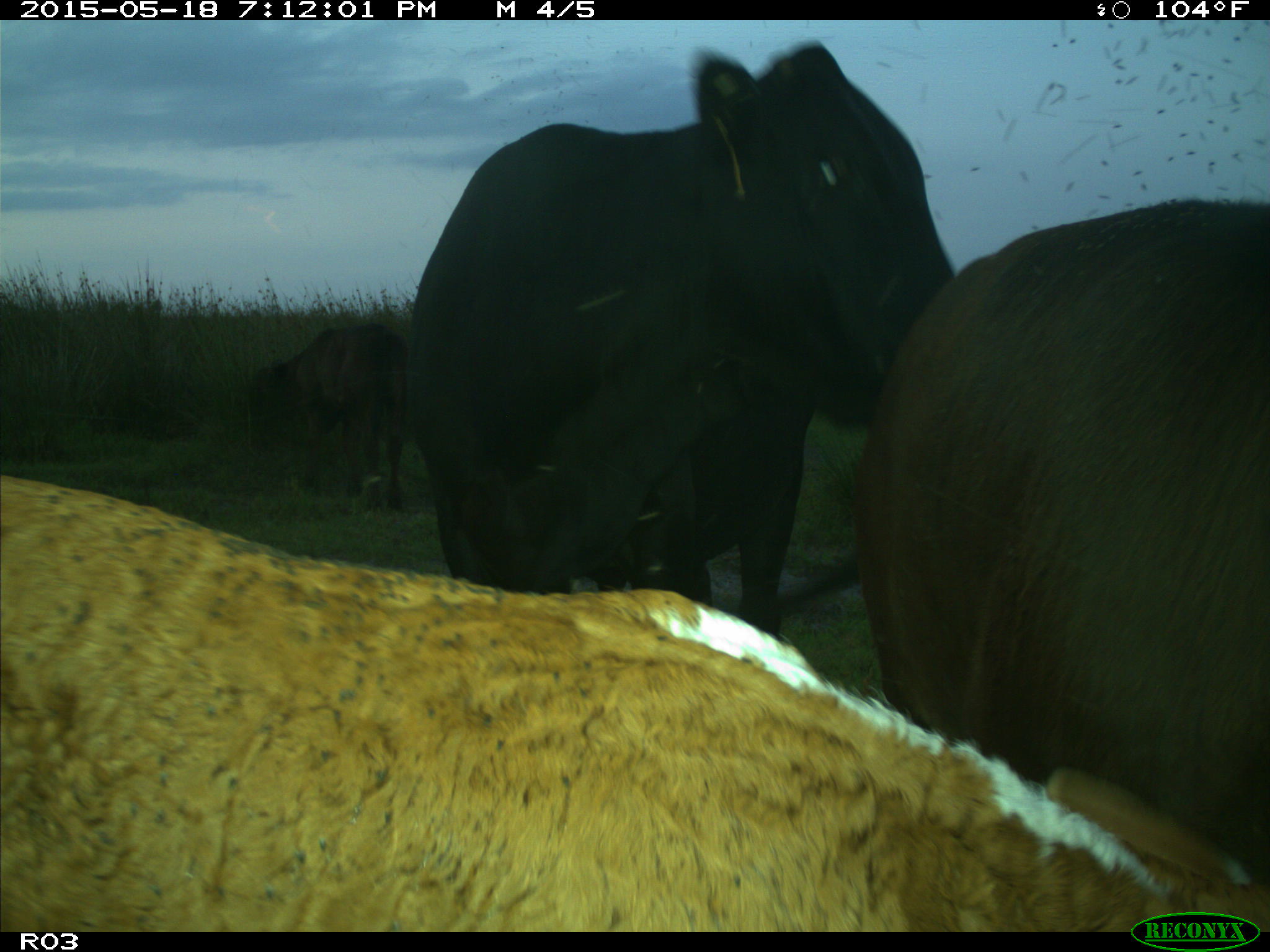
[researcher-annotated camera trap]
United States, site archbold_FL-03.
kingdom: Animalia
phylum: Chordata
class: Mammalia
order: Artiodactyla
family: Bovidae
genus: Bos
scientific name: Bos taurus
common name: domestic cow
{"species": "Bos taurus (domestic cow)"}